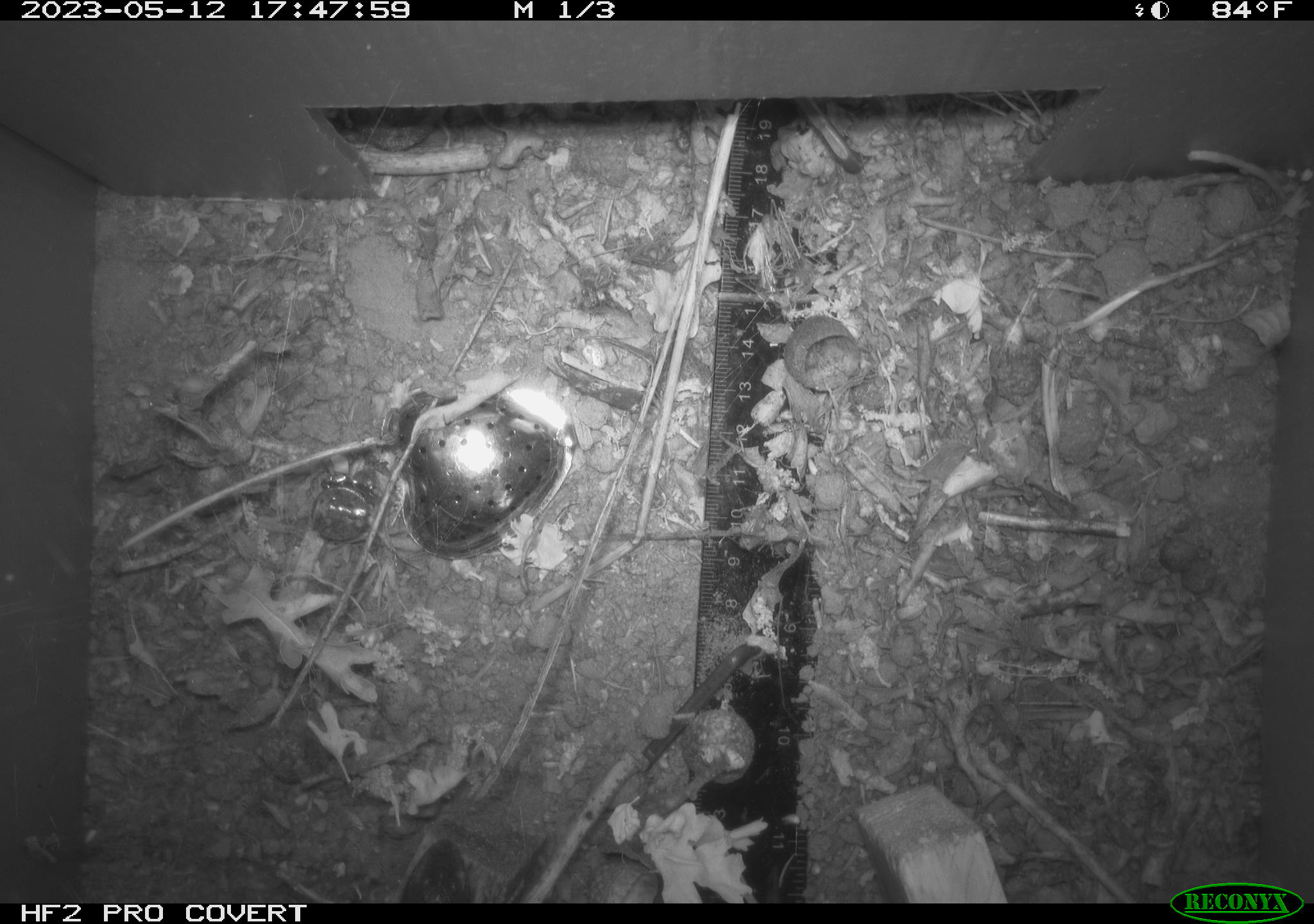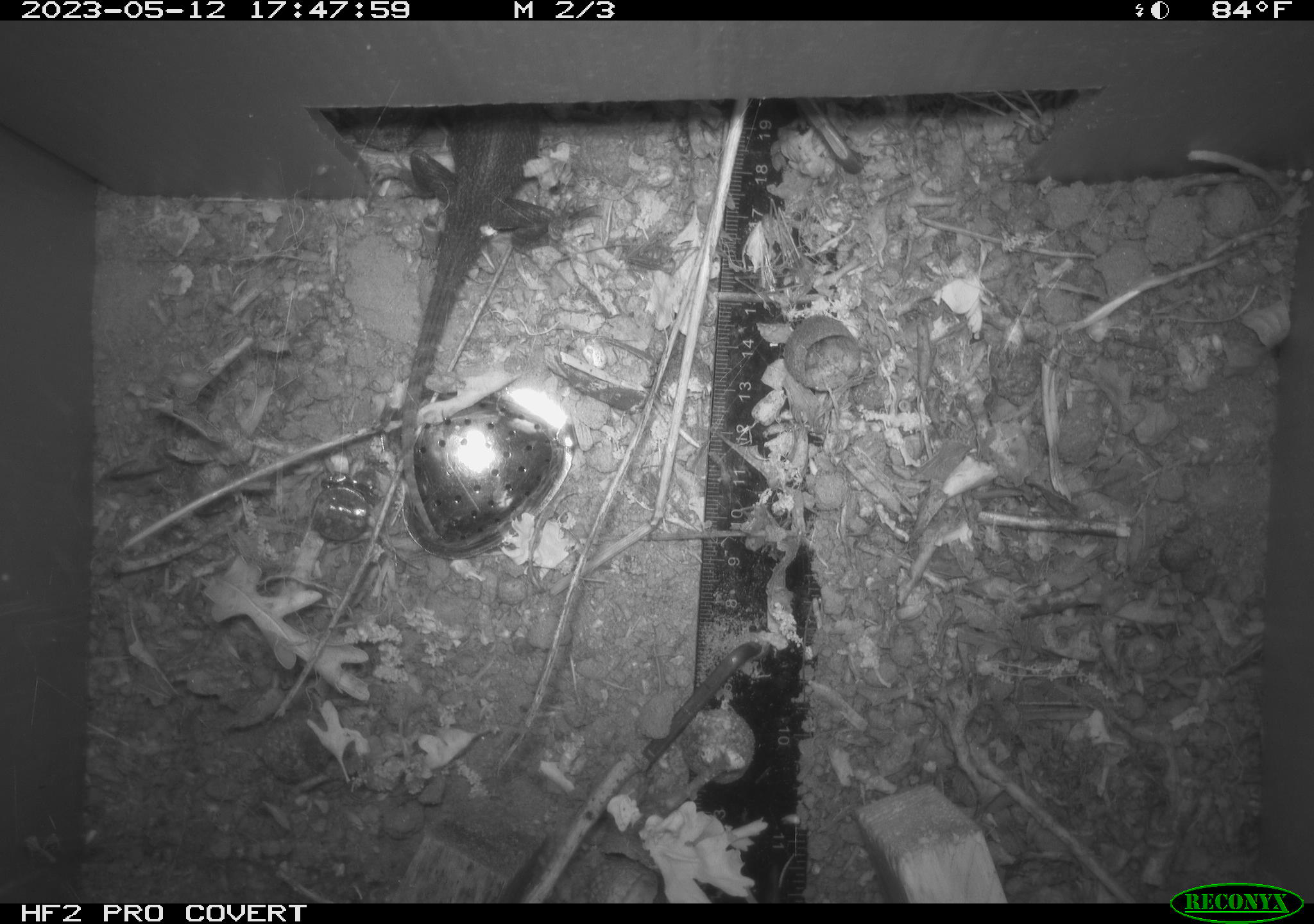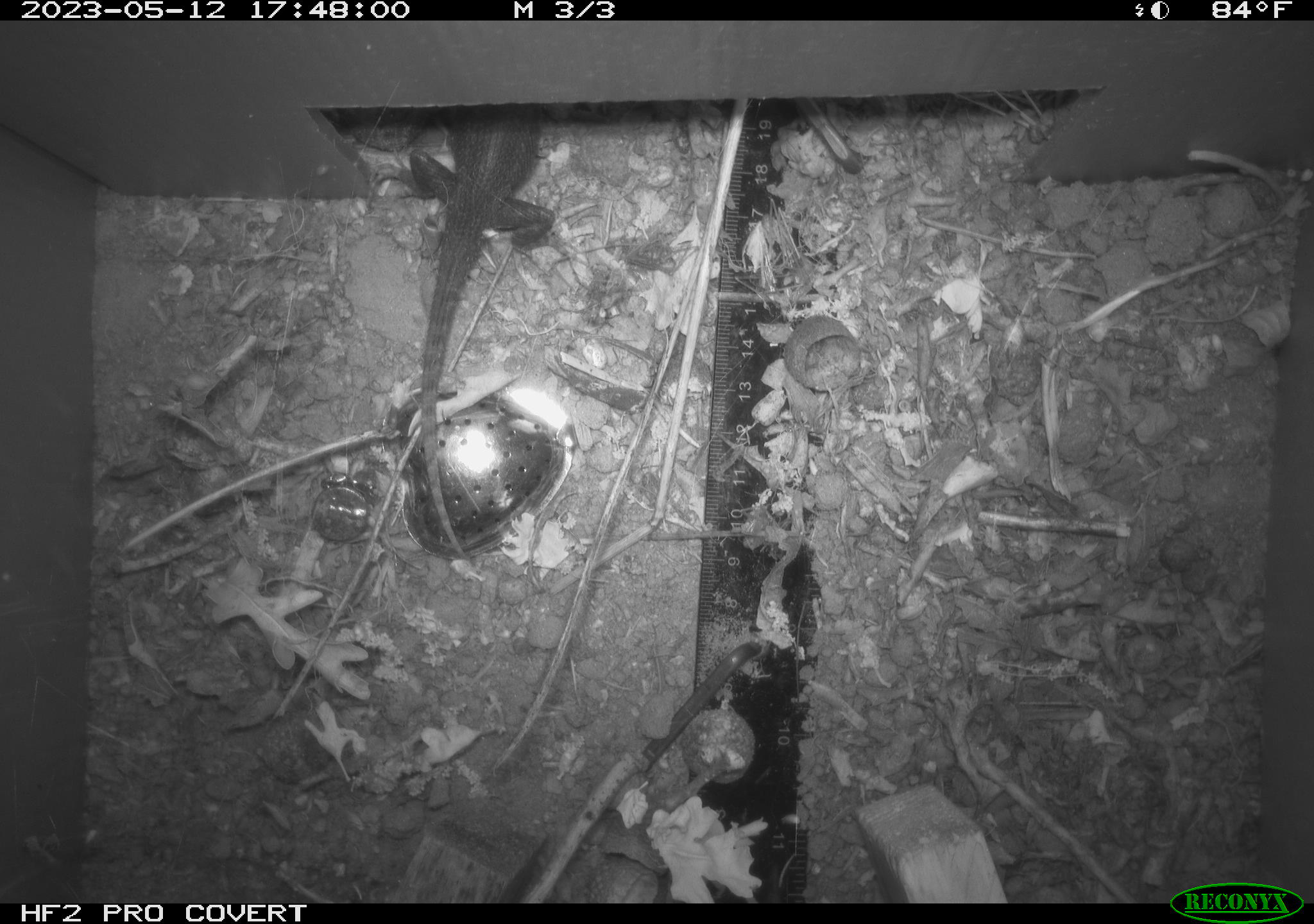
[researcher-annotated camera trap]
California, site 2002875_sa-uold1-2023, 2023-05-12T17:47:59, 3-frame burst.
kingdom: Animalia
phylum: Chordata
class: Reptilia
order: Squamata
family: Phrynosomatidae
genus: Sceloporus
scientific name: Sceloporus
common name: spiny lizards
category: sceloporus species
Sceloporus species (spiny lizards) (Sceloporus).